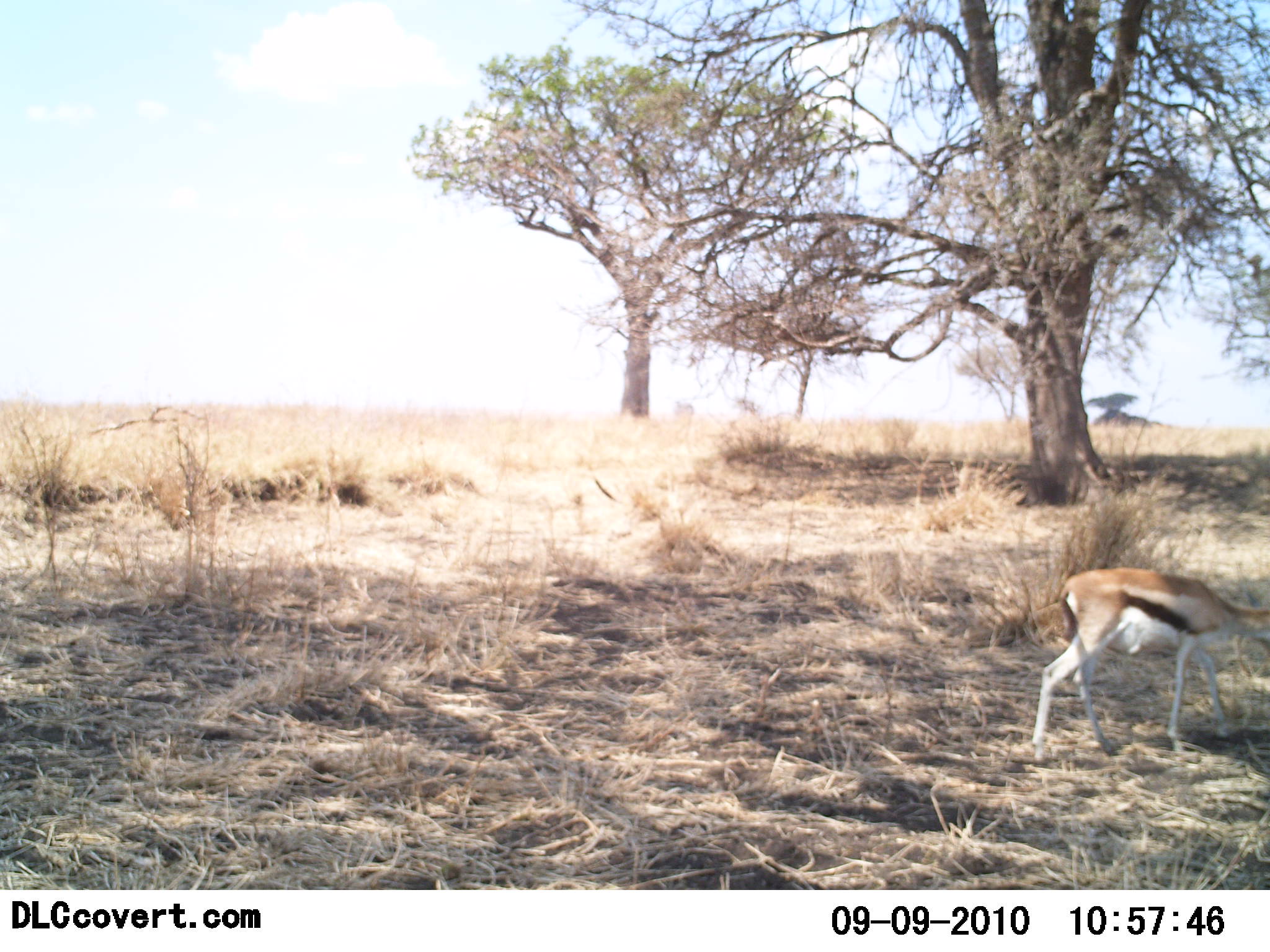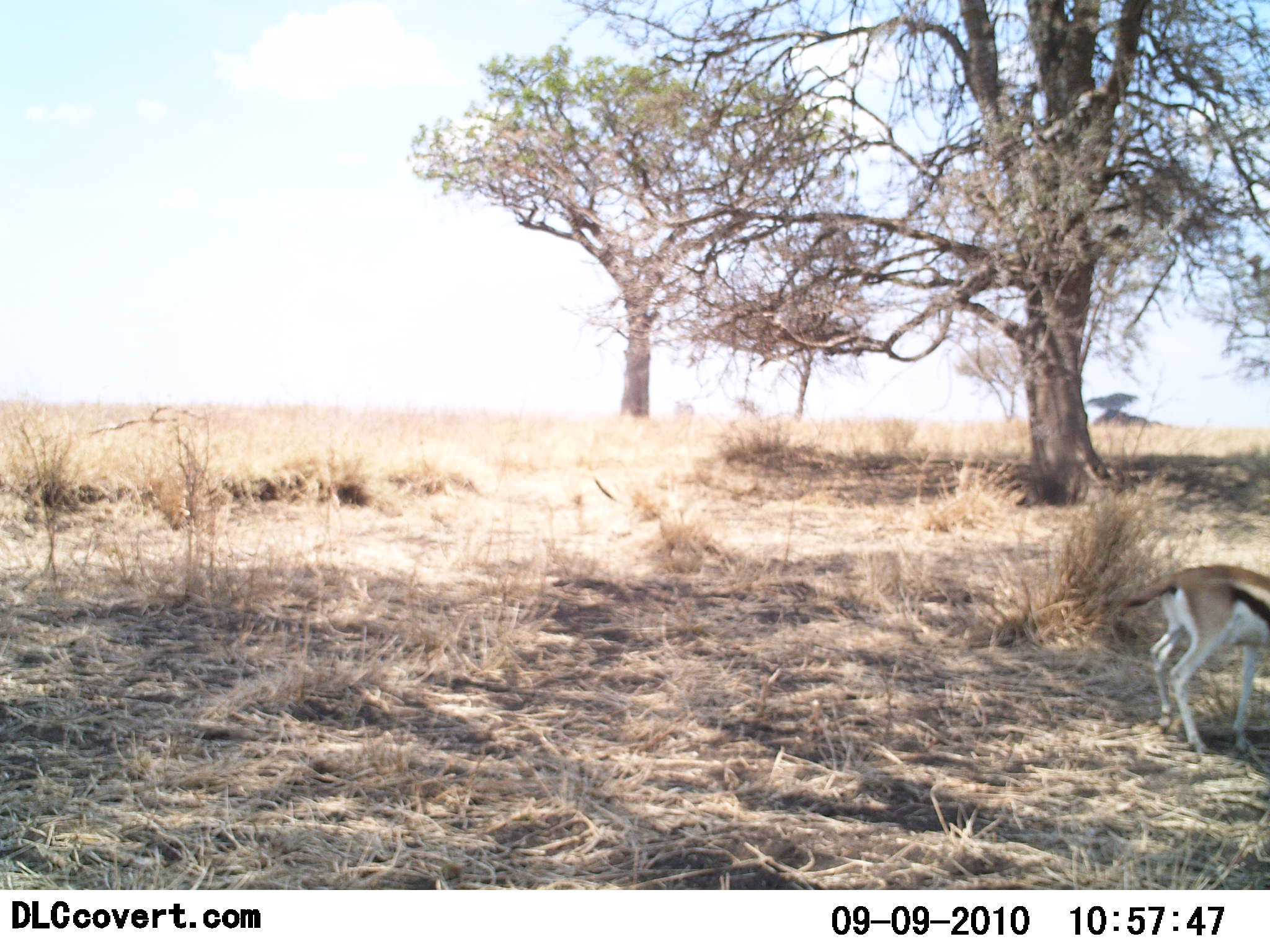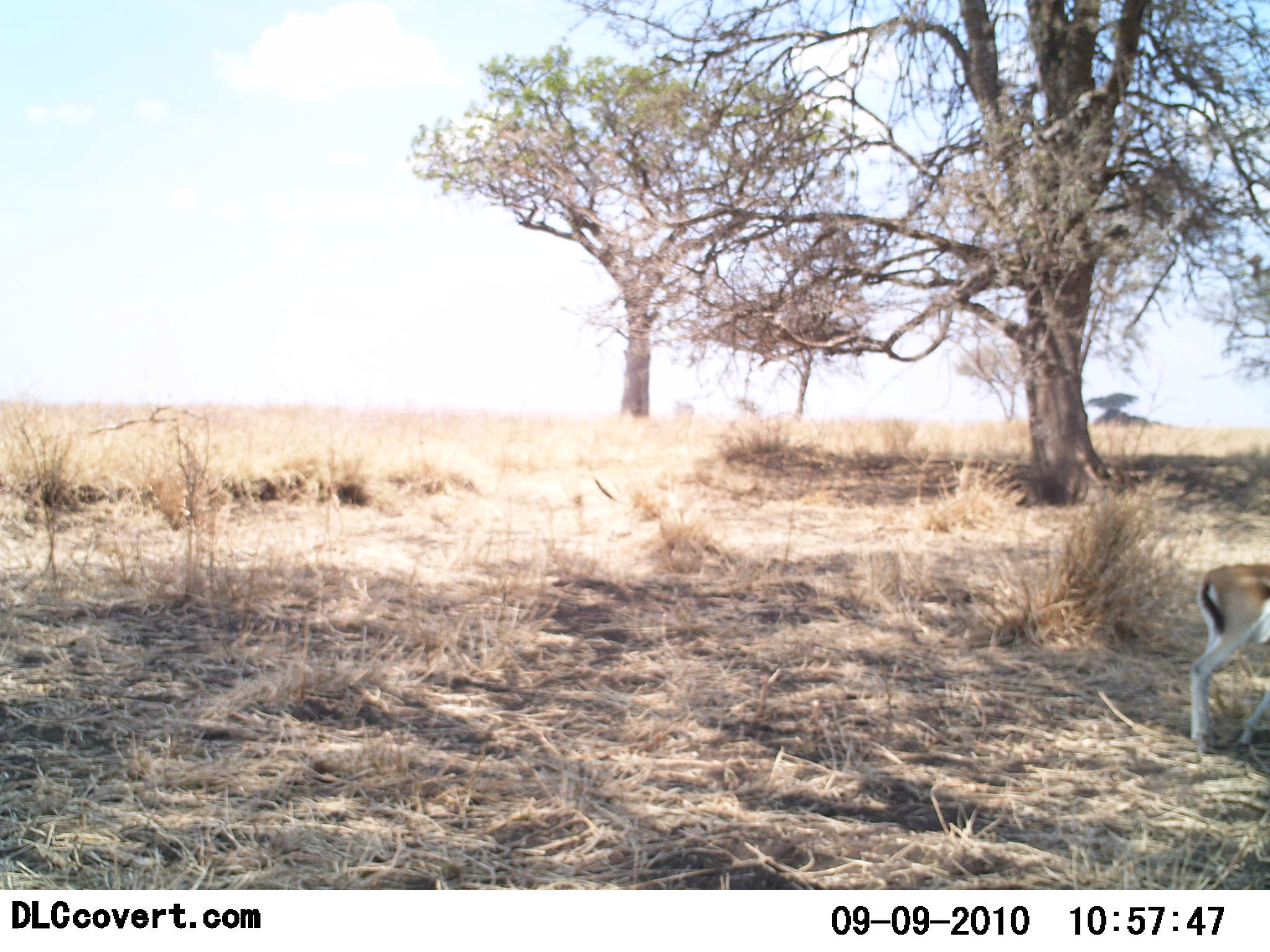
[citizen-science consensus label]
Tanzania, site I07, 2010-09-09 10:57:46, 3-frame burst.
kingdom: Animalia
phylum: Chordata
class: Mammalia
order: Artiodactyla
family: Bovidae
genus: Eudorcas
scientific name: Eudorcas thomsonii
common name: thomson's gazelle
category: gazellethomsons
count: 1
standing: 6%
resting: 0%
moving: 83%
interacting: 0%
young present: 0%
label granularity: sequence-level